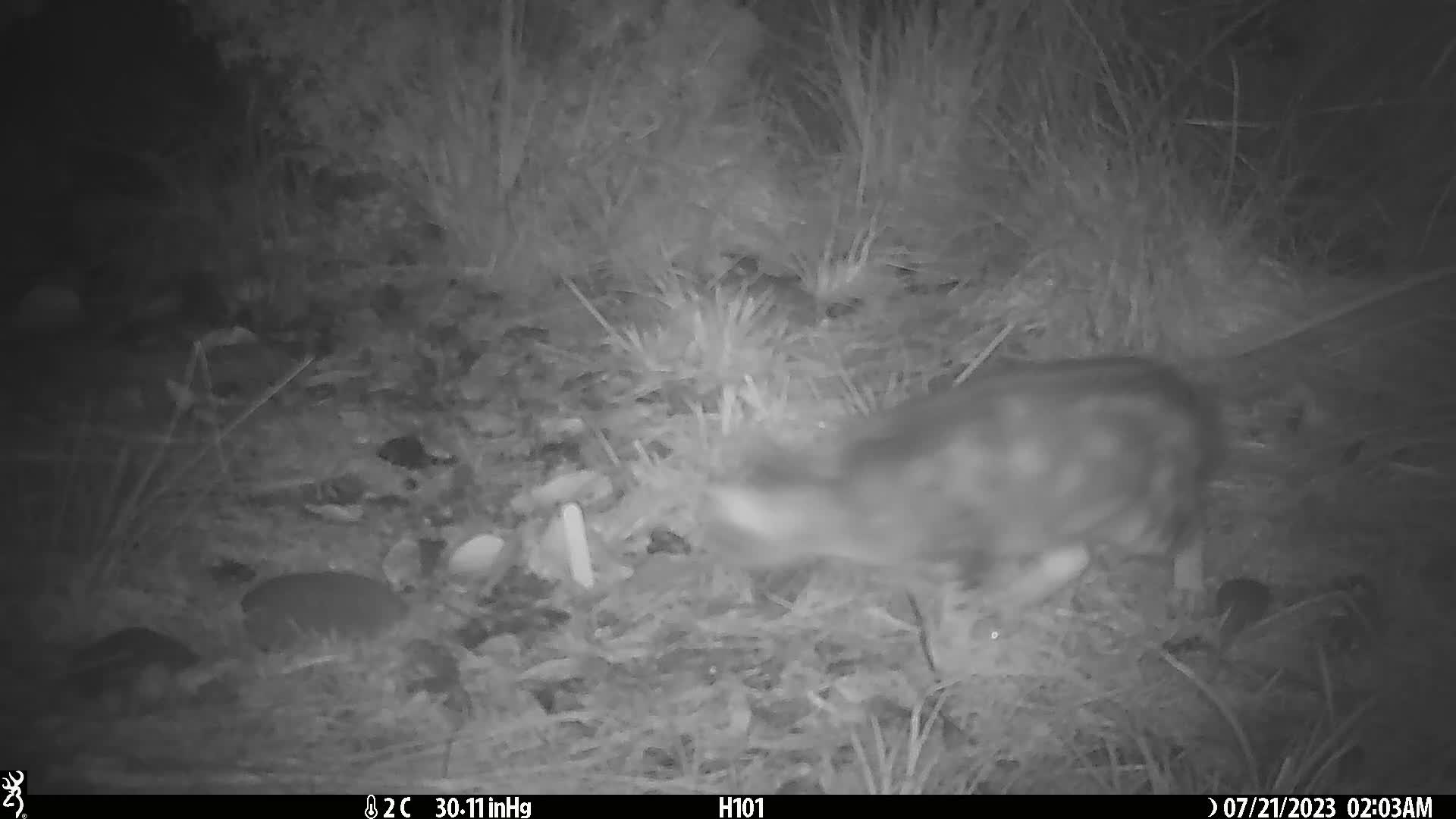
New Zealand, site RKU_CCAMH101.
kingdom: Animalia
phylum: Chordata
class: Mammalia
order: Carnivora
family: Felidae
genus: Felis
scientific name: Felis catus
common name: domestic cat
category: cat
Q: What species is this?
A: Cat (domestic cat) (Felis catus).